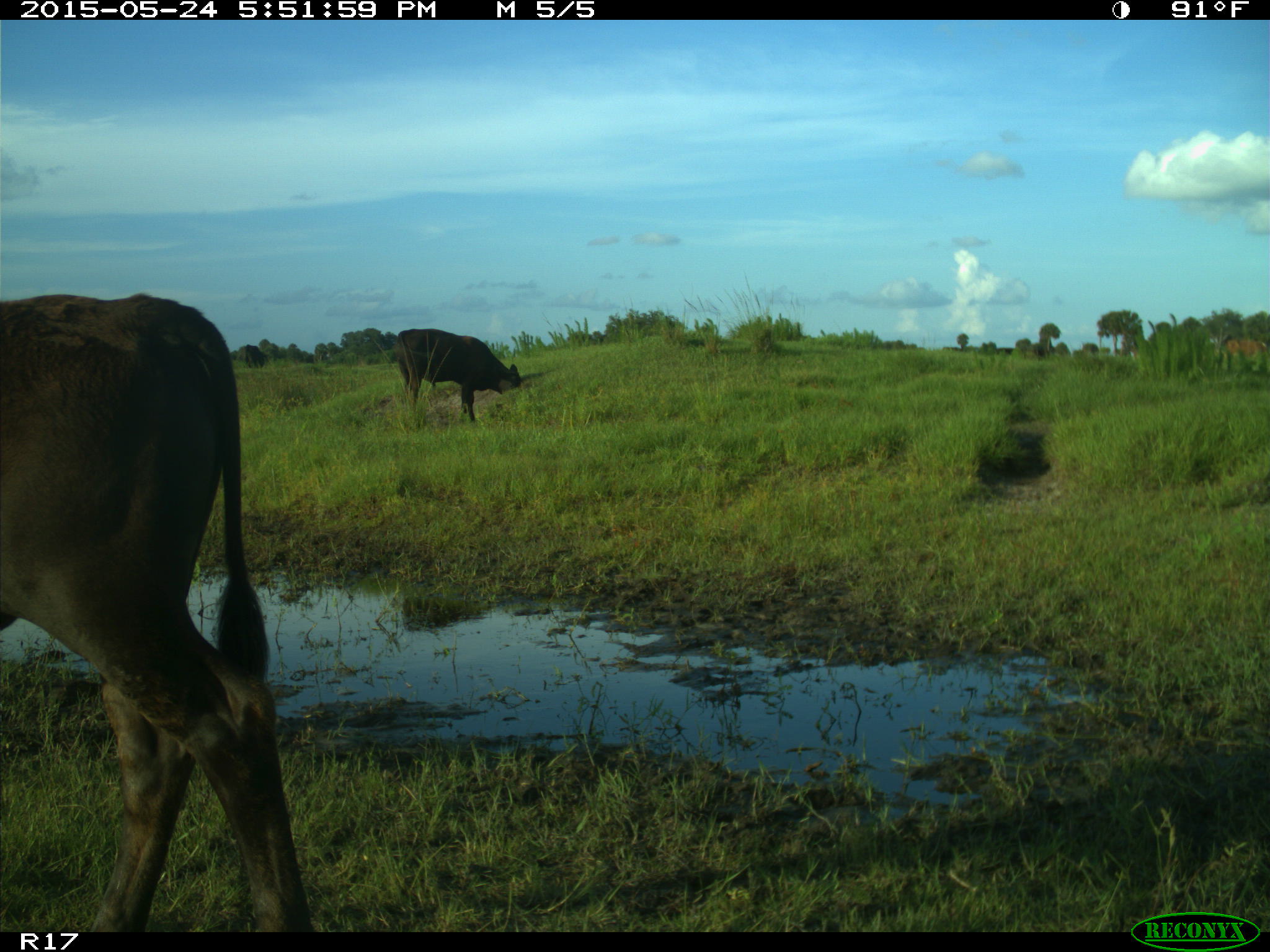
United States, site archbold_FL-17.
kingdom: Animalia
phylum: Chordata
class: Mammalia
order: Artiodactyla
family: Bovidae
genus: Bos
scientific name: Bos taurus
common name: domestic cow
Bos taurus (domestic cow).